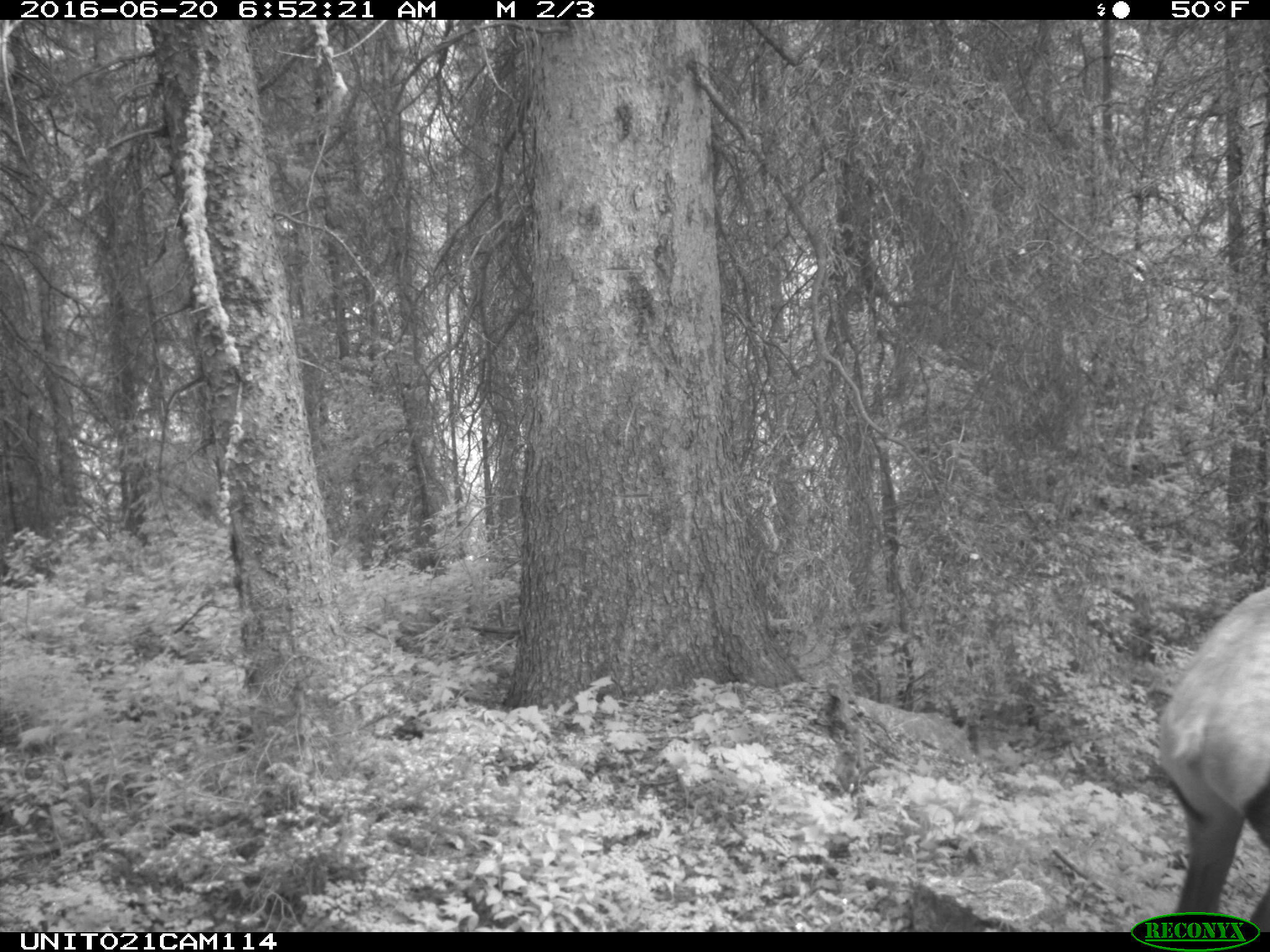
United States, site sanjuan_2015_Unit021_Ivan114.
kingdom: Animalia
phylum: Chordata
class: Mammalia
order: Artiodactyla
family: Cervidae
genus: Cervus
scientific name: Cervus elaphus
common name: red deer